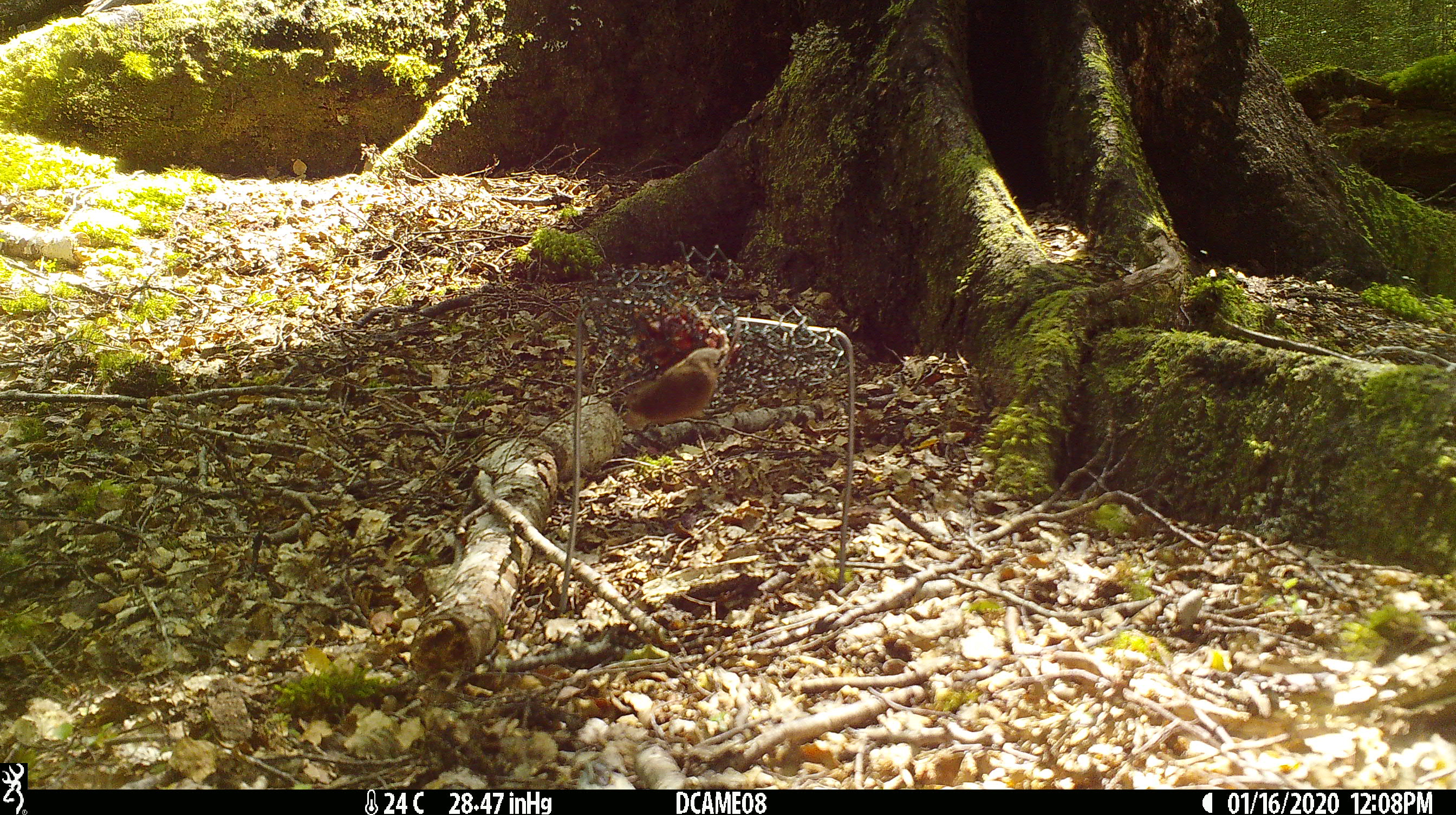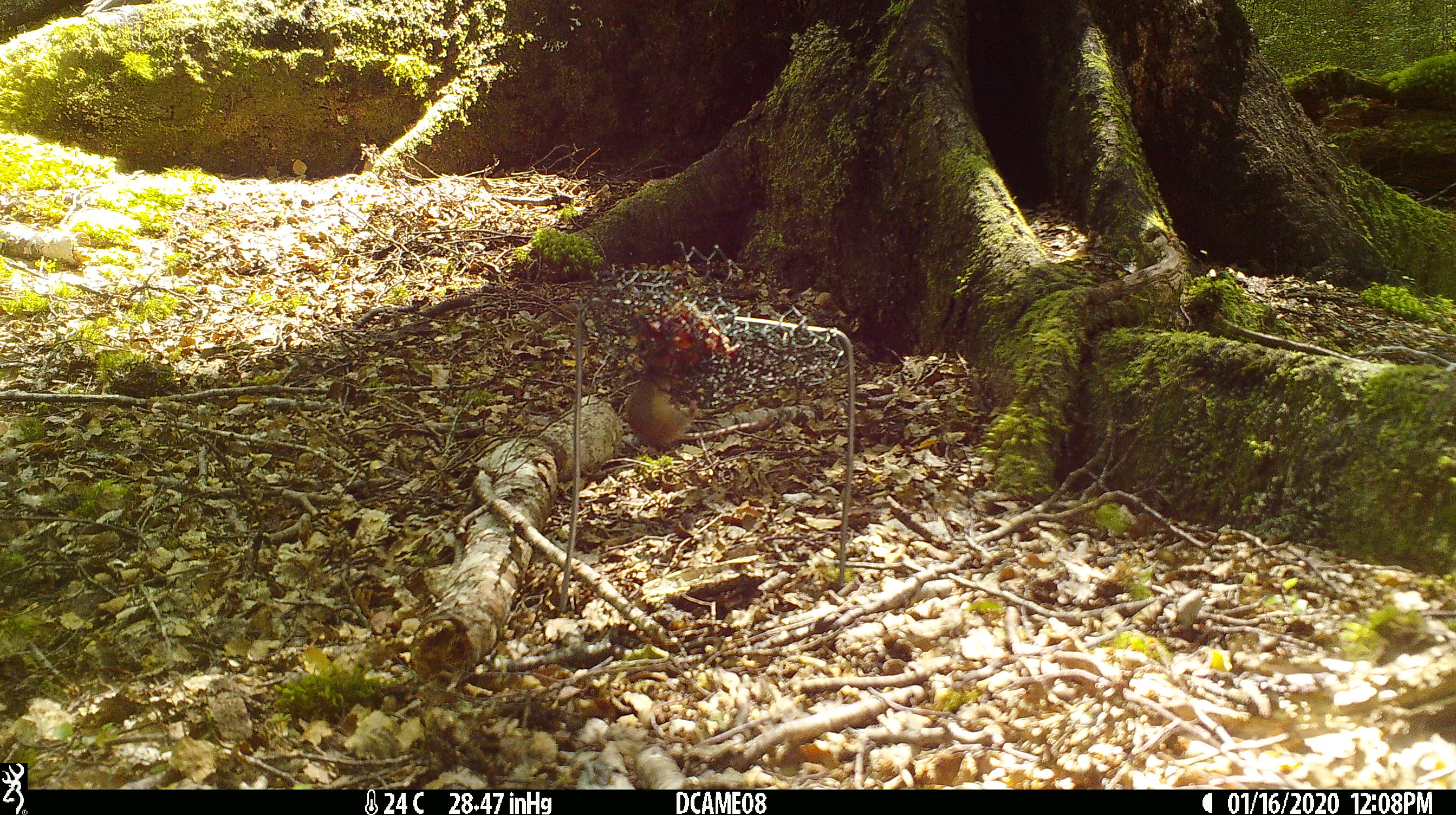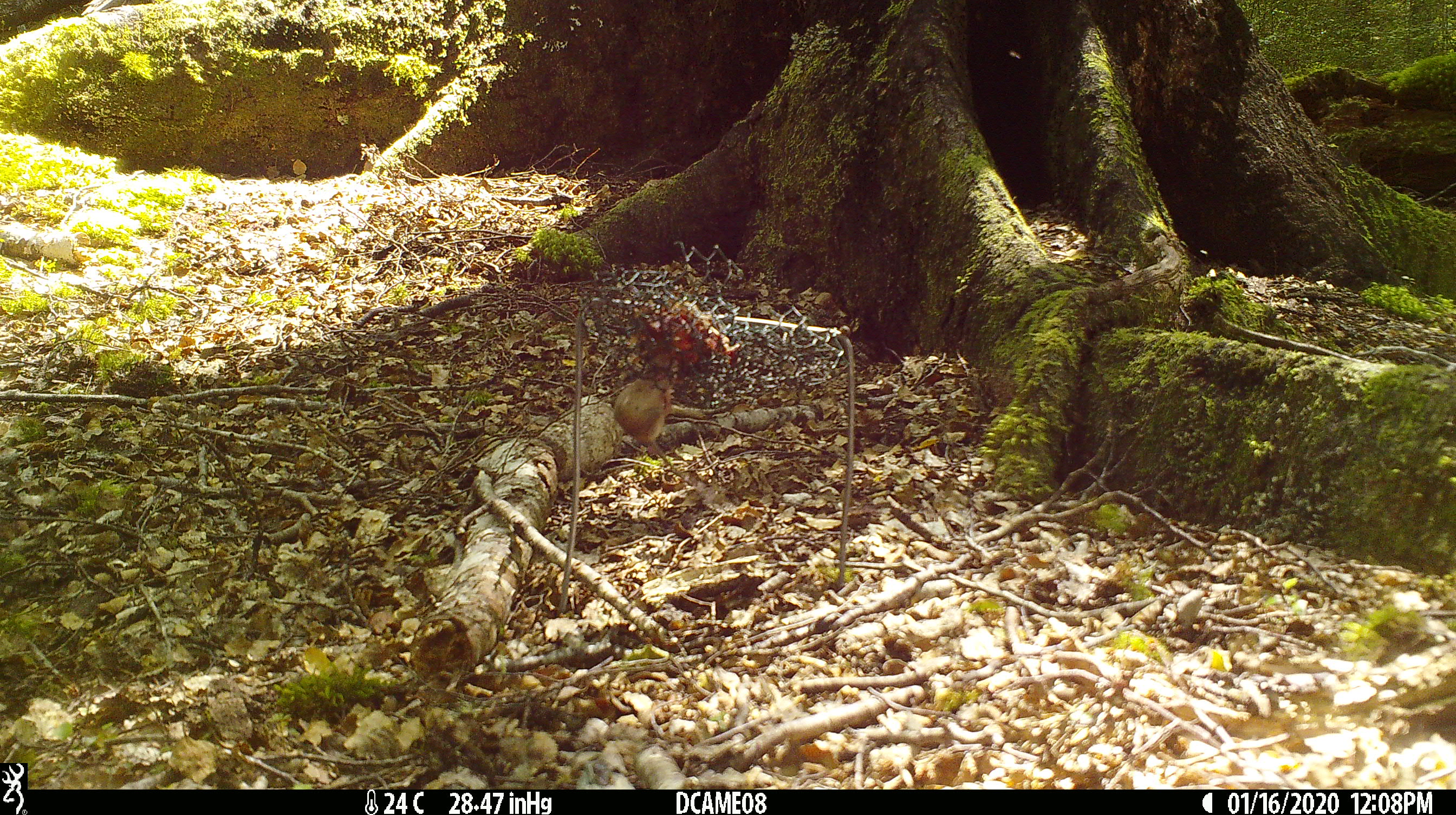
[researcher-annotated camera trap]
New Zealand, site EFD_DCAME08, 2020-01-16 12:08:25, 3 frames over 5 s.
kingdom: Animalia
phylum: Chordata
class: Mammalia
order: Rodentia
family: Muridae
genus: Mus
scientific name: Mus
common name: mouse